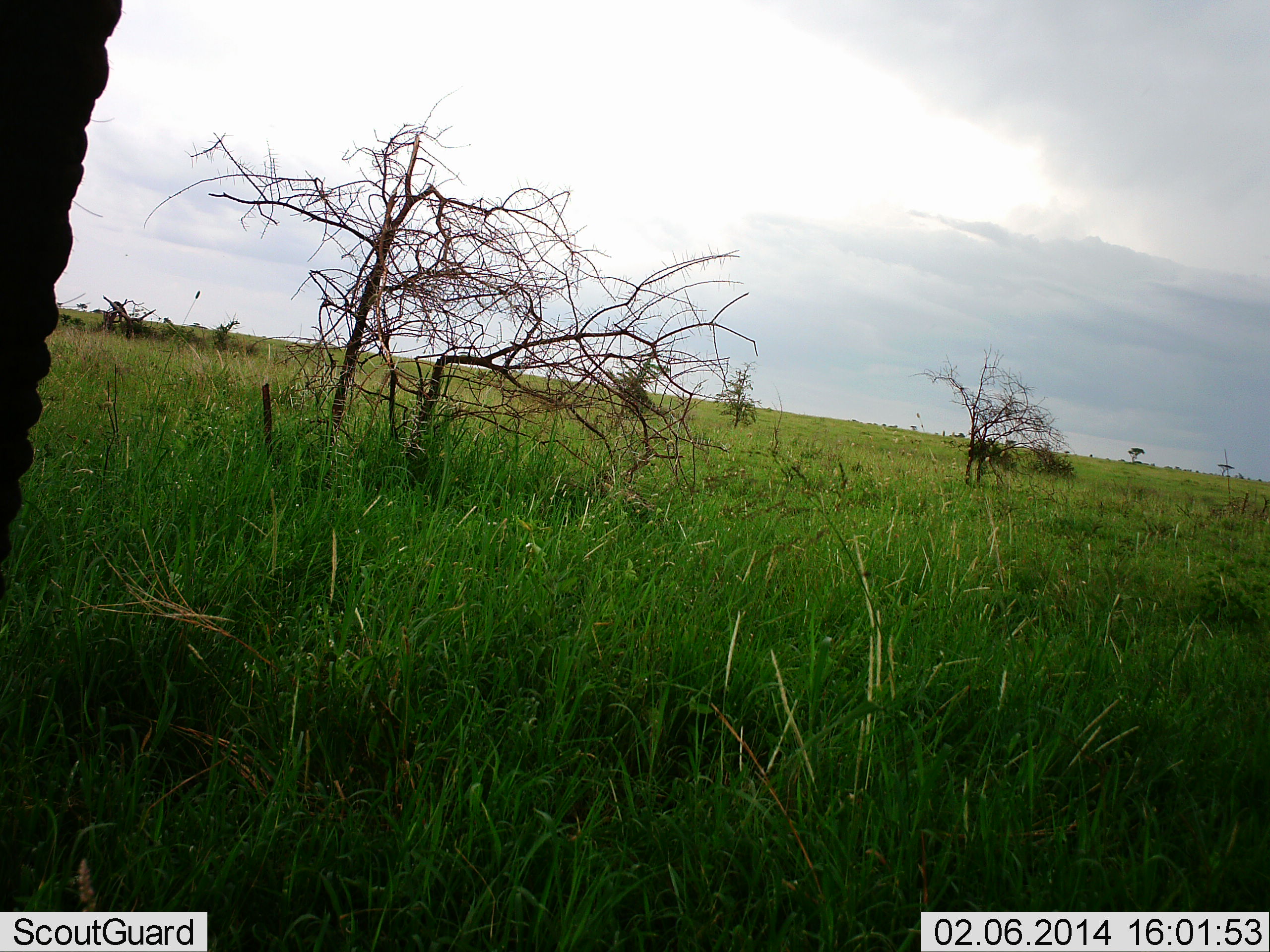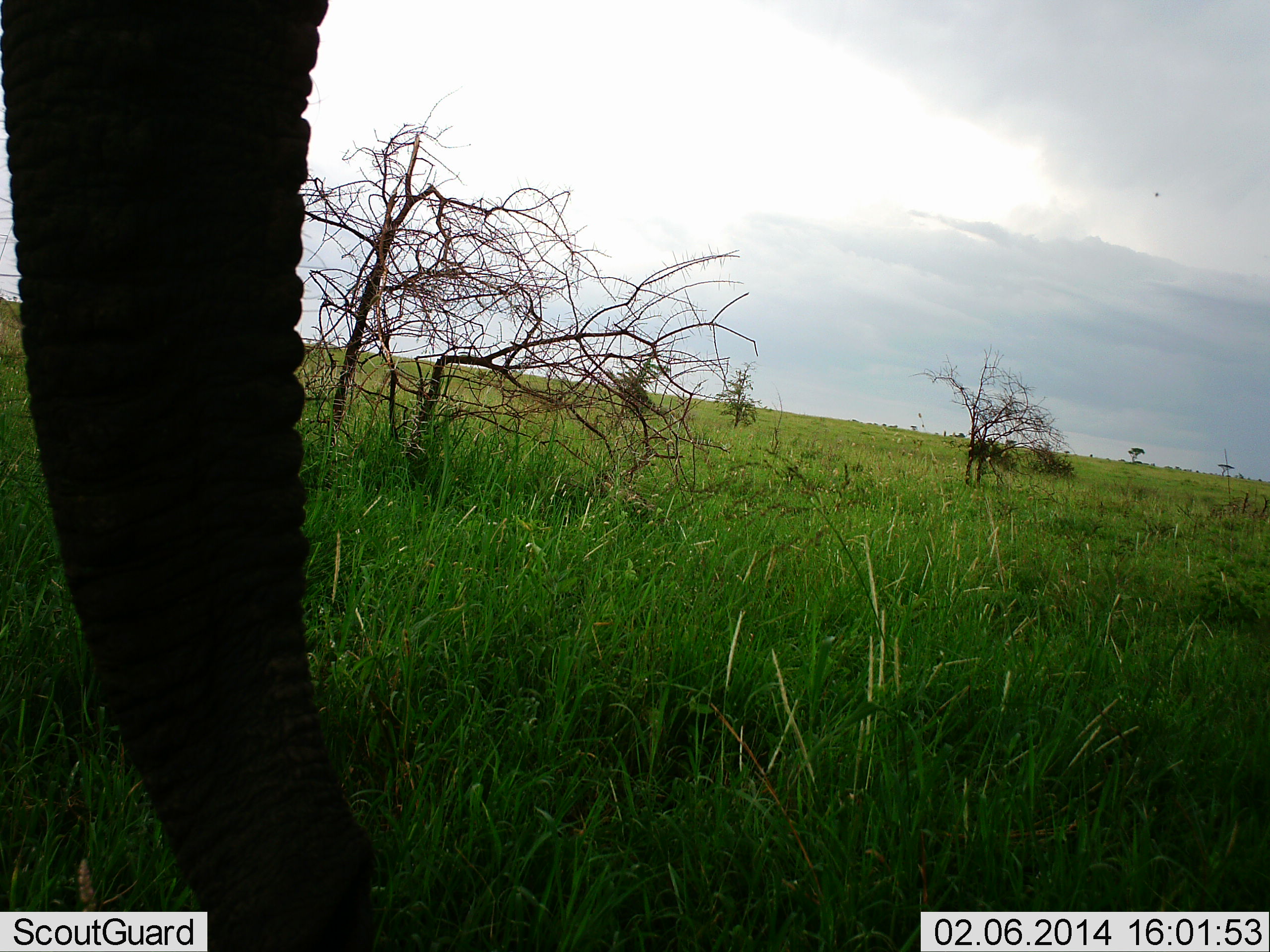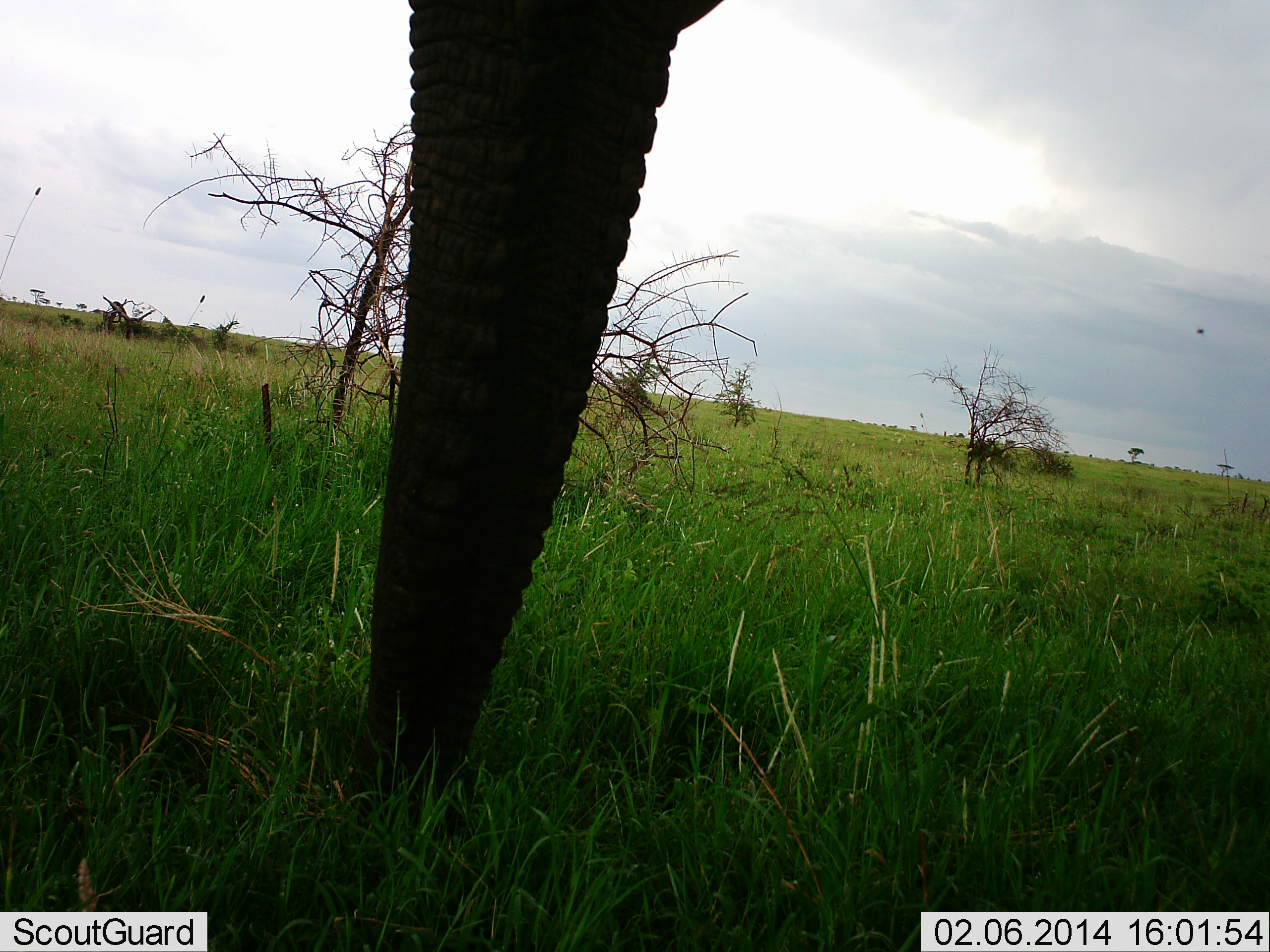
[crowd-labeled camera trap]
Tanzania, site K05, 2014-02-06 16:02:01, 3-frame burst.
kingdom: Animalia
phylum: Chordata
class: Mammalia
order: Proboscidea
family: Elephantidae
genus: Loxodonta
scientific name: Loxodonta africana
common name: african bush elephant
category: elephant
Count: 1.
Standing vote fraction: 30%.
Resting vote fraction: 0%.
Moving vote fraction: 40%.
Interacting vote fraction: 0%.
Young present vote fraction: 0%.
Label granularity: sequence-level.